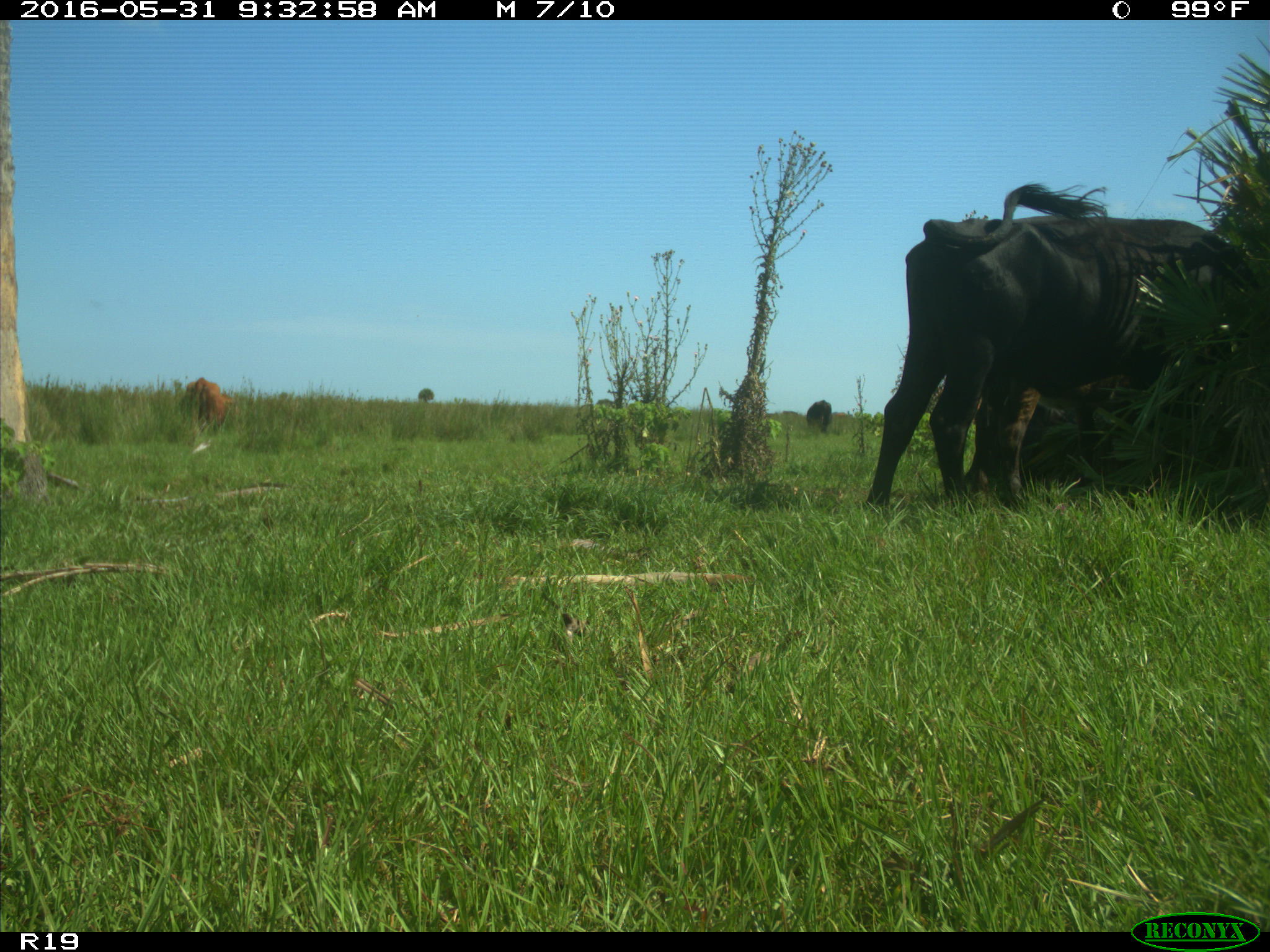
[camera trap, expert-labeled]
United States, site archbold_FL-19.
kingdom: Animalia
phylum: Chordata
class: Mammalia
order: Artiodactyla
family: Bovidae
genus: Bos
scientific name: Bos taurus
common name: domestic cow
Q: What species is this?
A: Bos taurus (domestic cow).